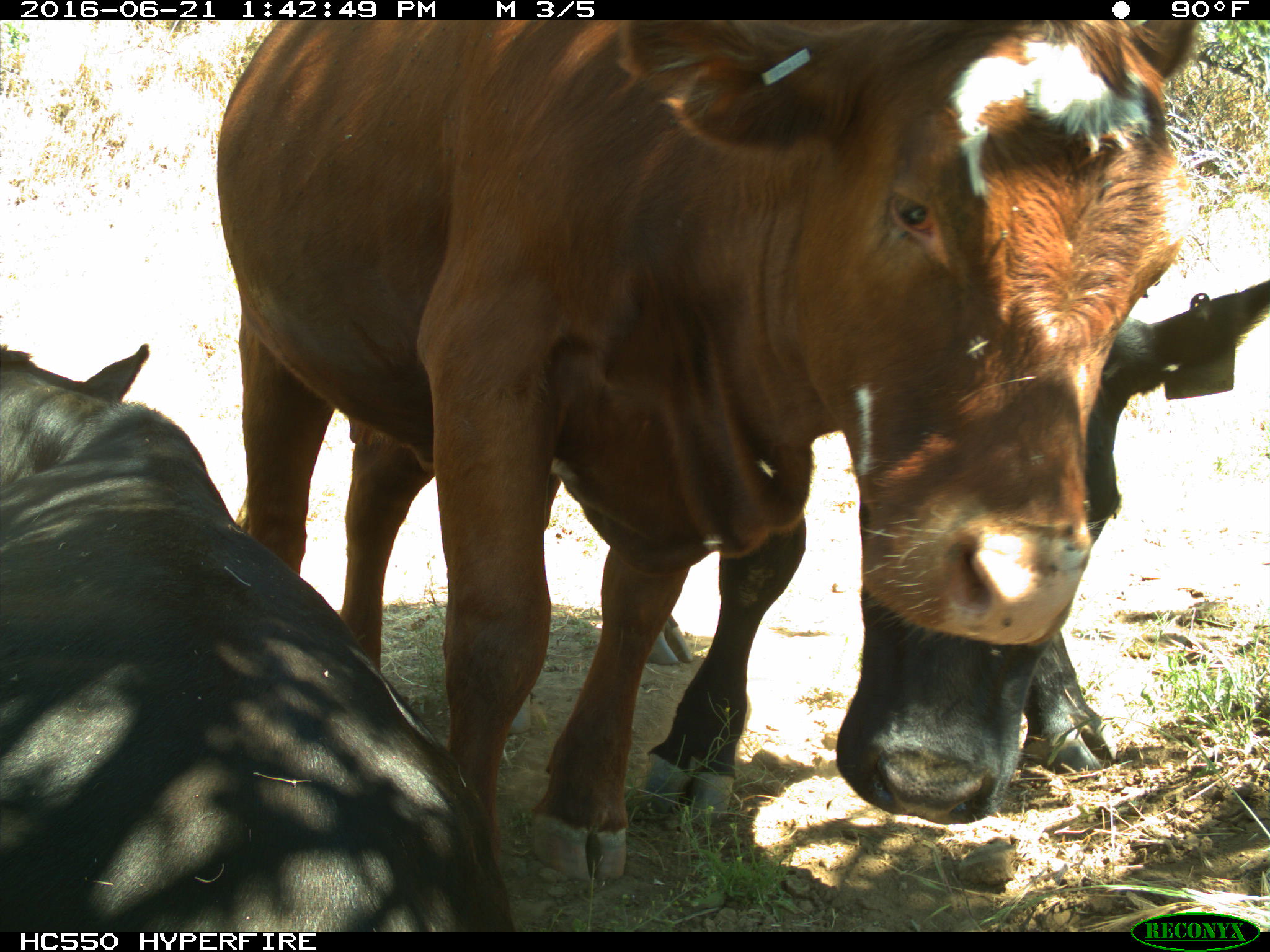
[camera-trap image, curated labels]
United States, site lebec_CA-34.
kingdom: Animalia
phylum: Chordata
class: Mammalia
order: Artiodactyla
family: Bovidae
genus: Bos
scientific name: Bos taurus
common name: domestic cow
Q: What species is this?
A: Bos taurus (domestic cow).